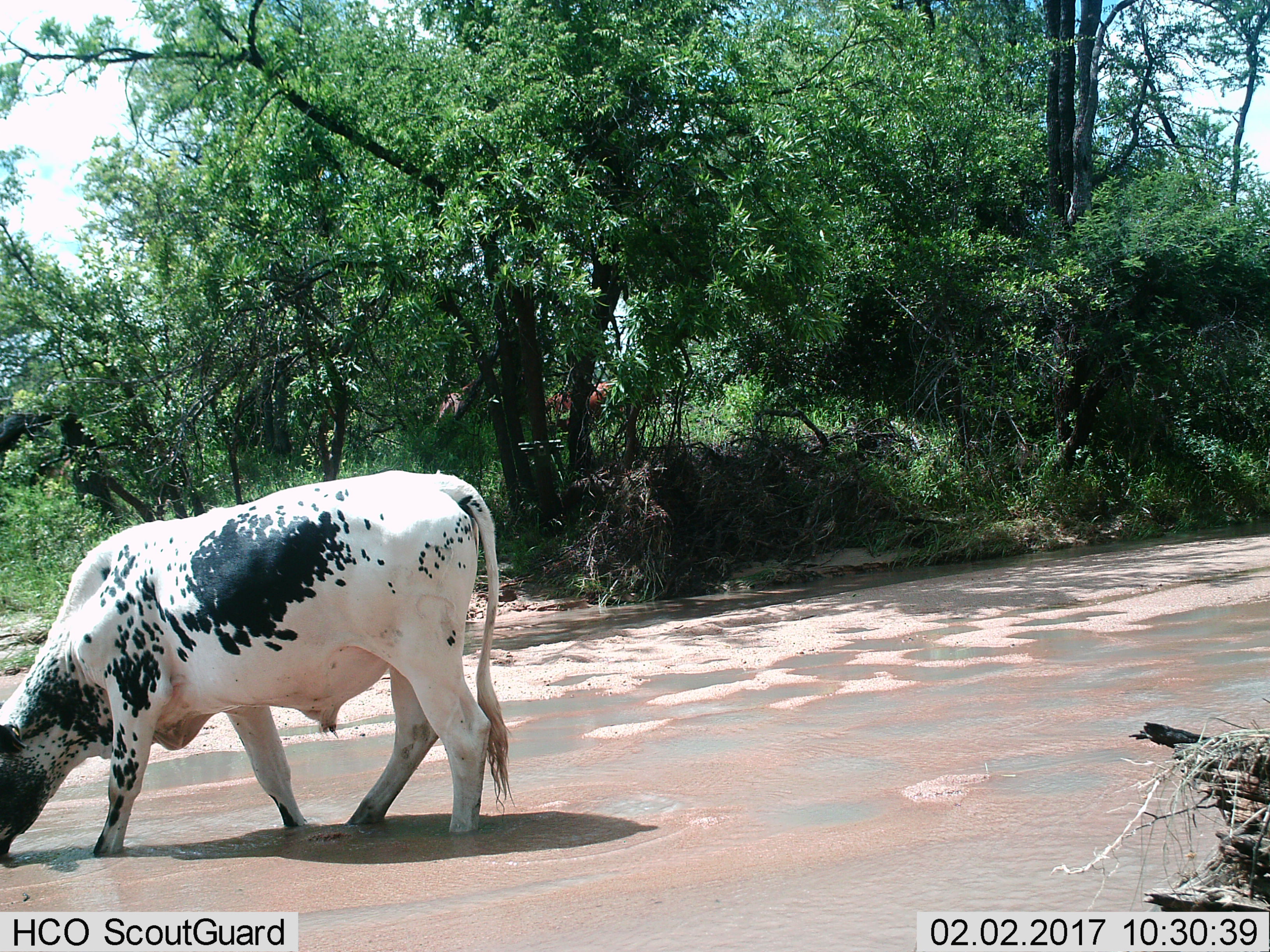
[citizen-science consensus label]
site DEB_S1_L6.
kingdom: Animalia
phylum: Chordata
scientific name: Vertebrata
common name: domestic animal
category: domesticanimal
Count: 1.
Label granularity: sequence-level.